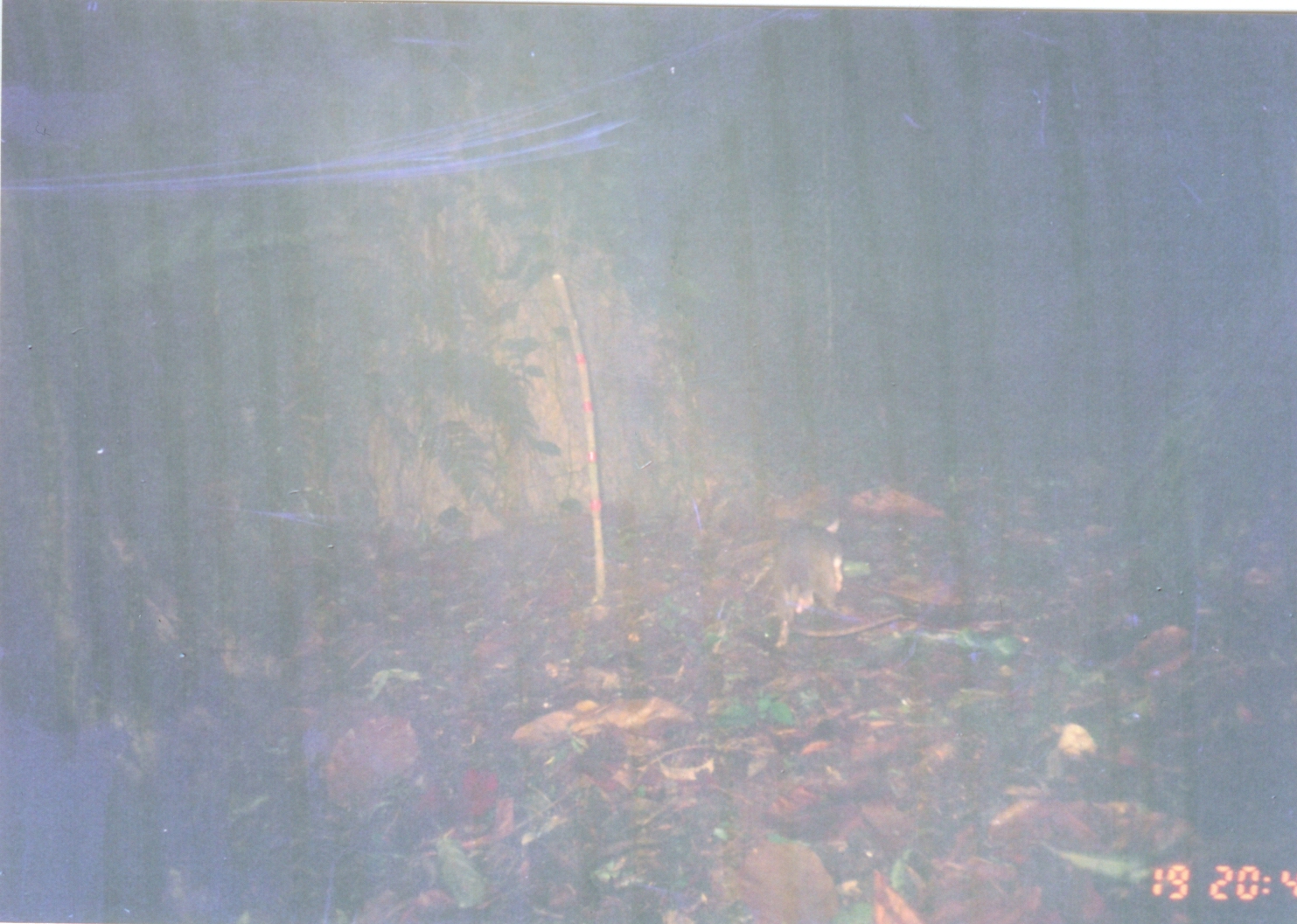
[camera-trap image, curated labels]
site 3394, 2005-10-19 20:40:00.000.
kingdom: Animalia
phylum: Chordata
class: Mammalia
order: Rodentia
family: Nesomyidae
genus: Cricetomys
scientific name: Cricetomys gambianus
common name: african giant pouched rat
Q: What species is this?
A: Cricetomys gambianus (african giant pouched rat).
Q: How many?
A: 1.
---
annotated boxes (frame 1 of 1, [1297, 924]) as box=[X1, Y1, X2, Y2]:
cricetomys gambianus: box=[768, 516, 907, 647]